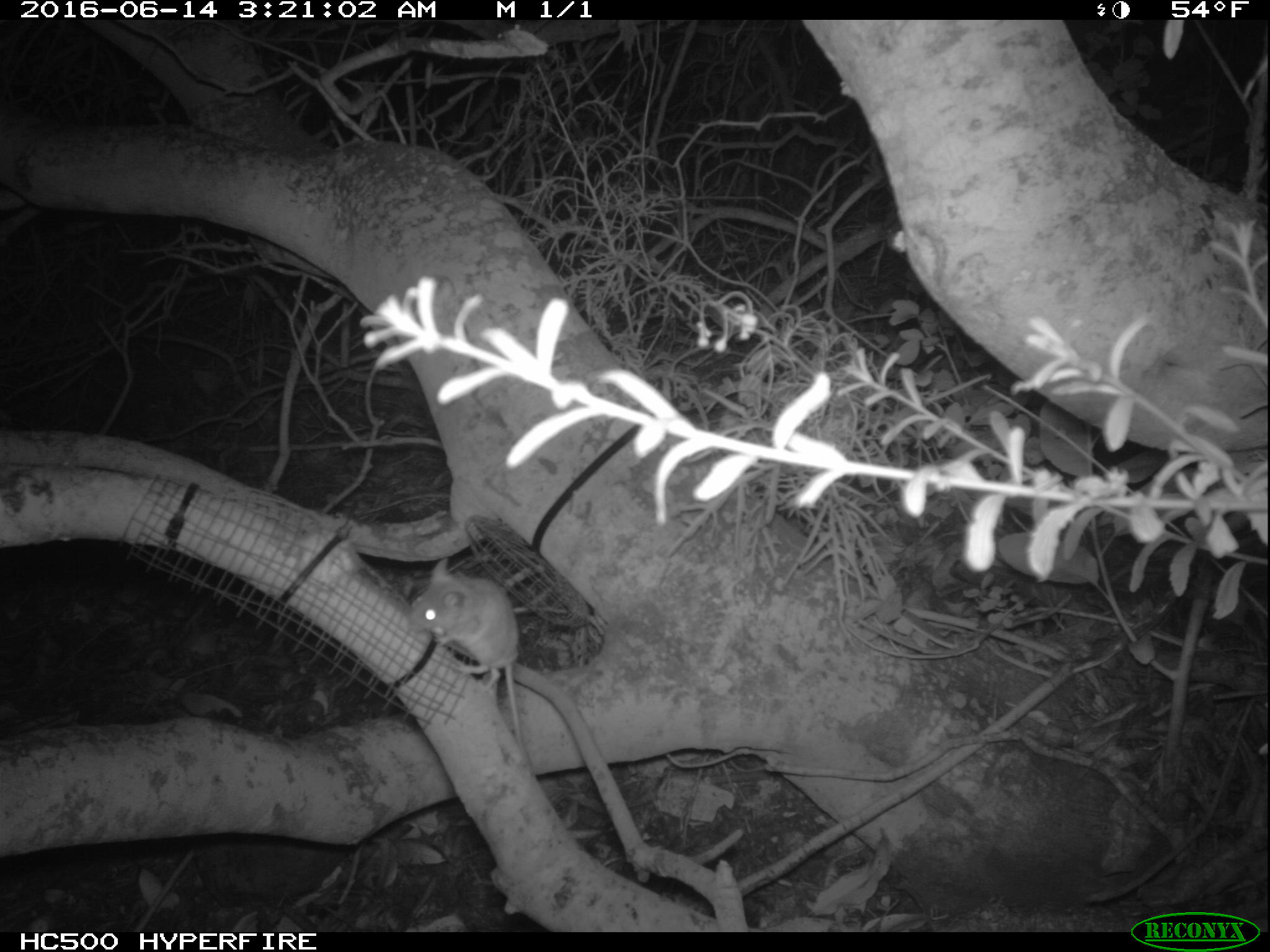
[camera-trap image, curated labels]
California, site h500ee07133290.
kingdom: Animalia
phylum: Chordata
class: Mammalia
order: Rodentia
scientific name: Rodentia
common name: rodent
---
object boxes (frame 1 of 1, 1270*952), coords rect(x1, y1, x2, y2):
rodent: rect(405, 557, 535, 764)